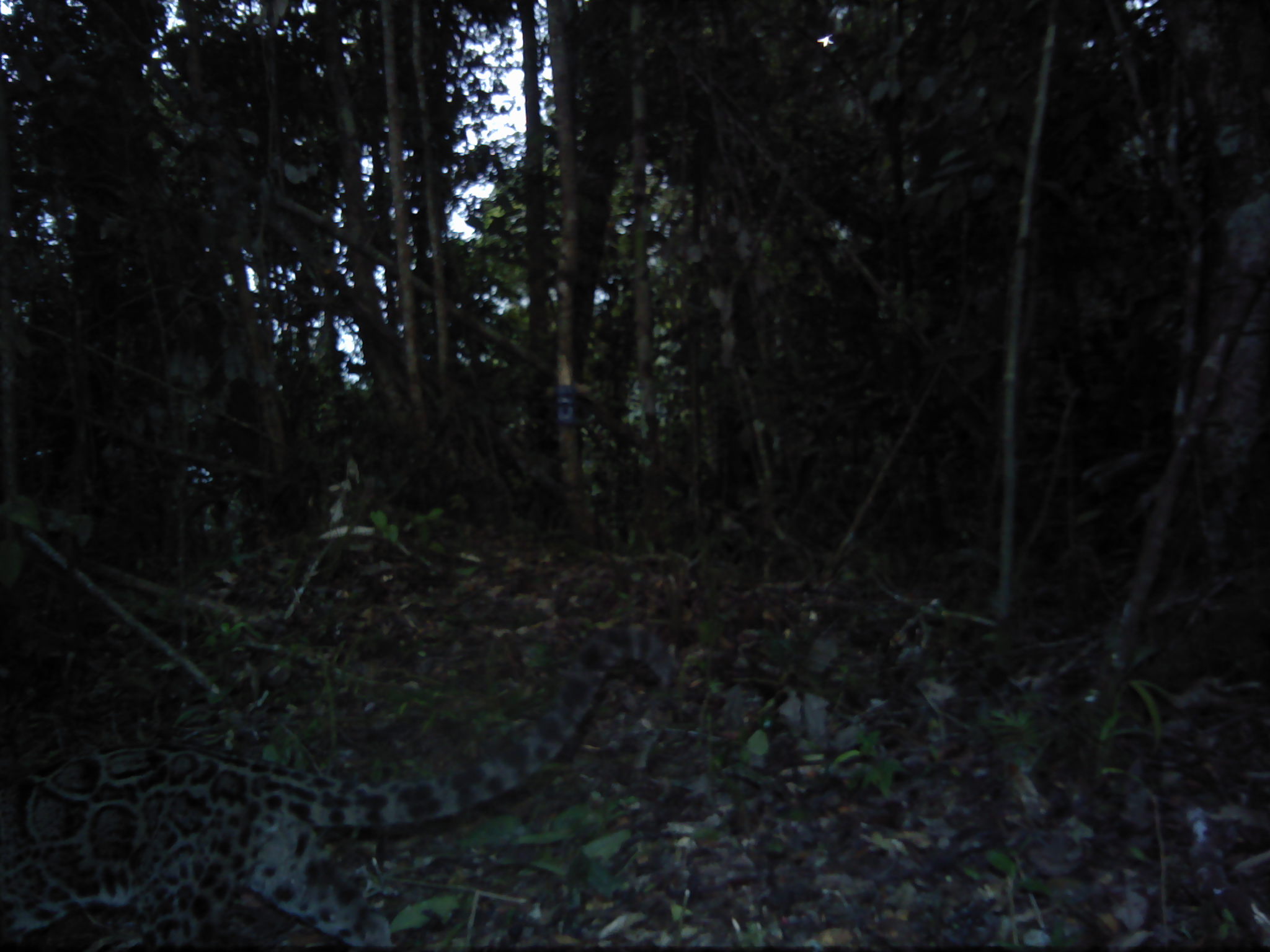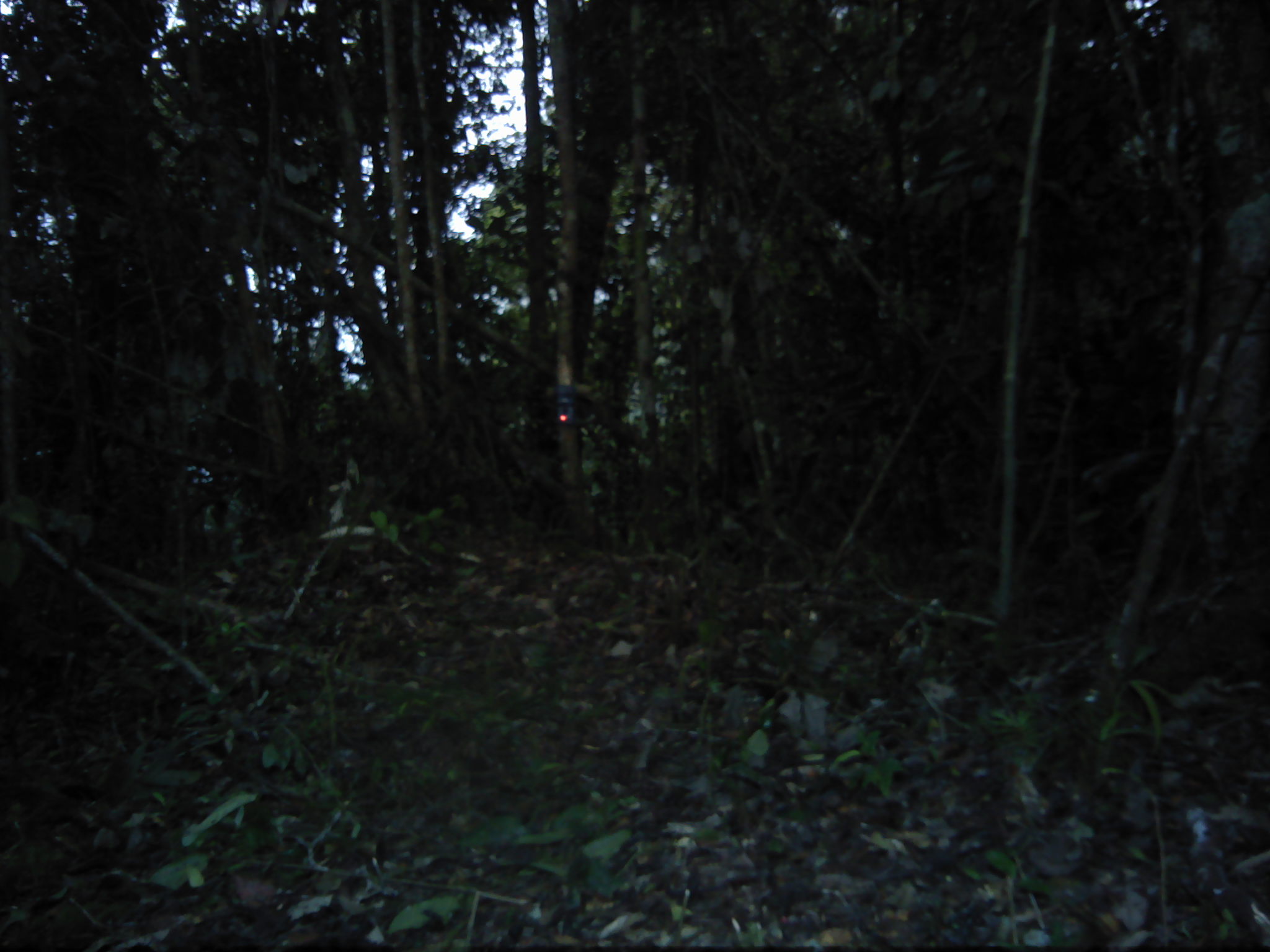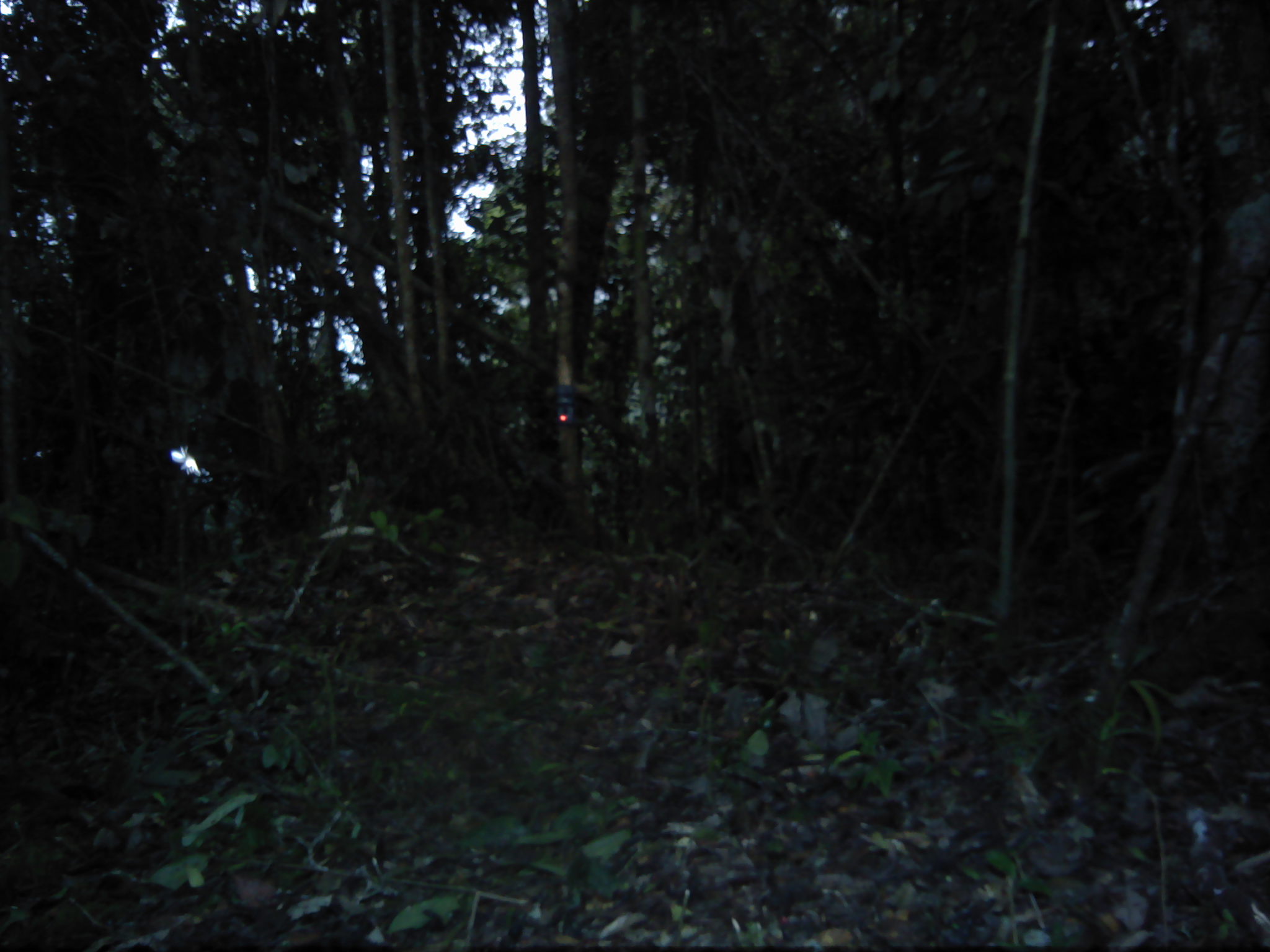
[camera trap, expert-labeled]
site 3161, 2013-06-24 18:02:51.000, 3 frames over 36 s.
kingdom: Animalia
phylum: Chordata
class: Mammalia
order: Carnivora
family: Felidae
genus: Neofelis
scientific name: Neofelis diardi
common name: sunda clouded leopard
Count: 1.